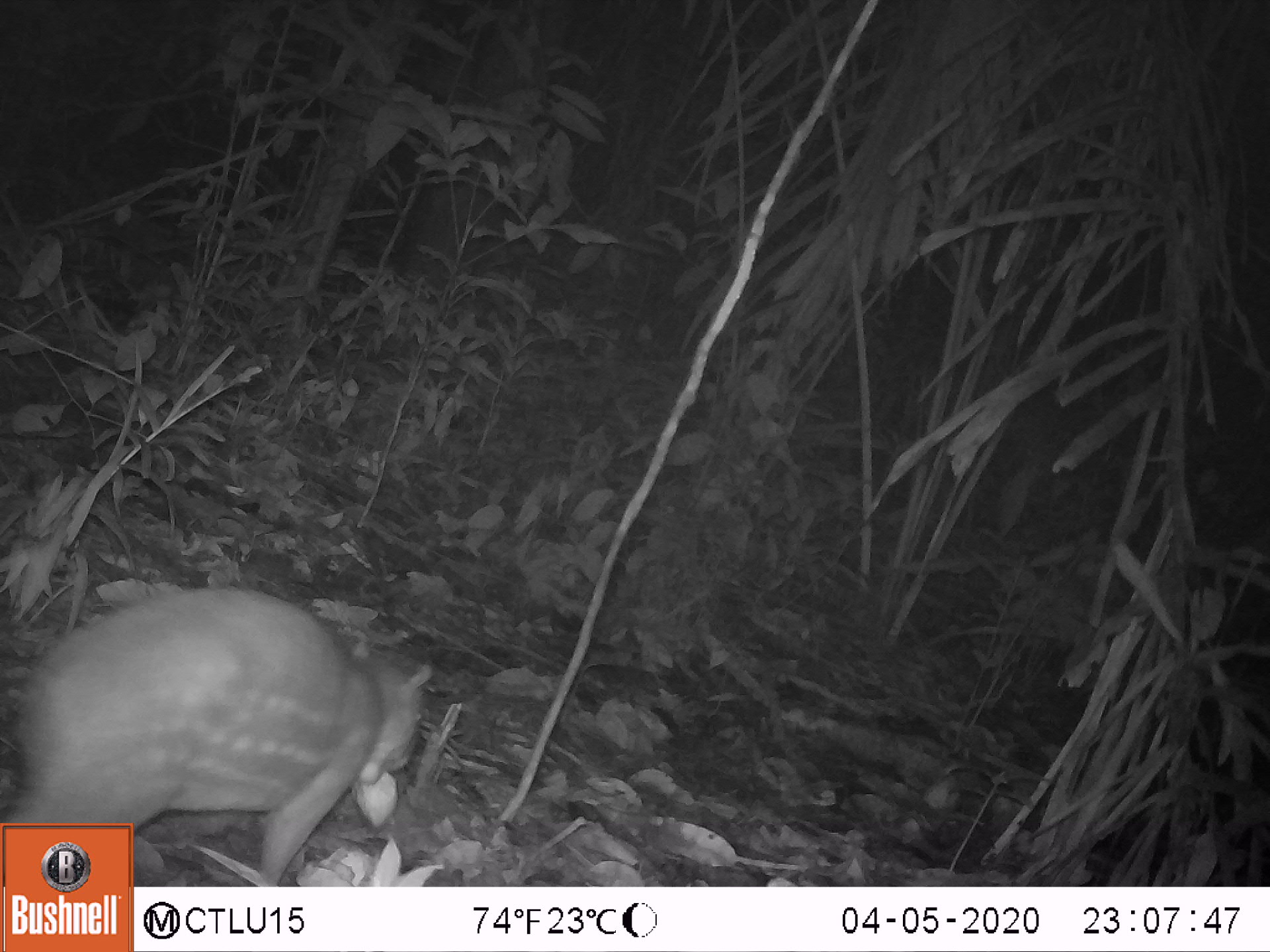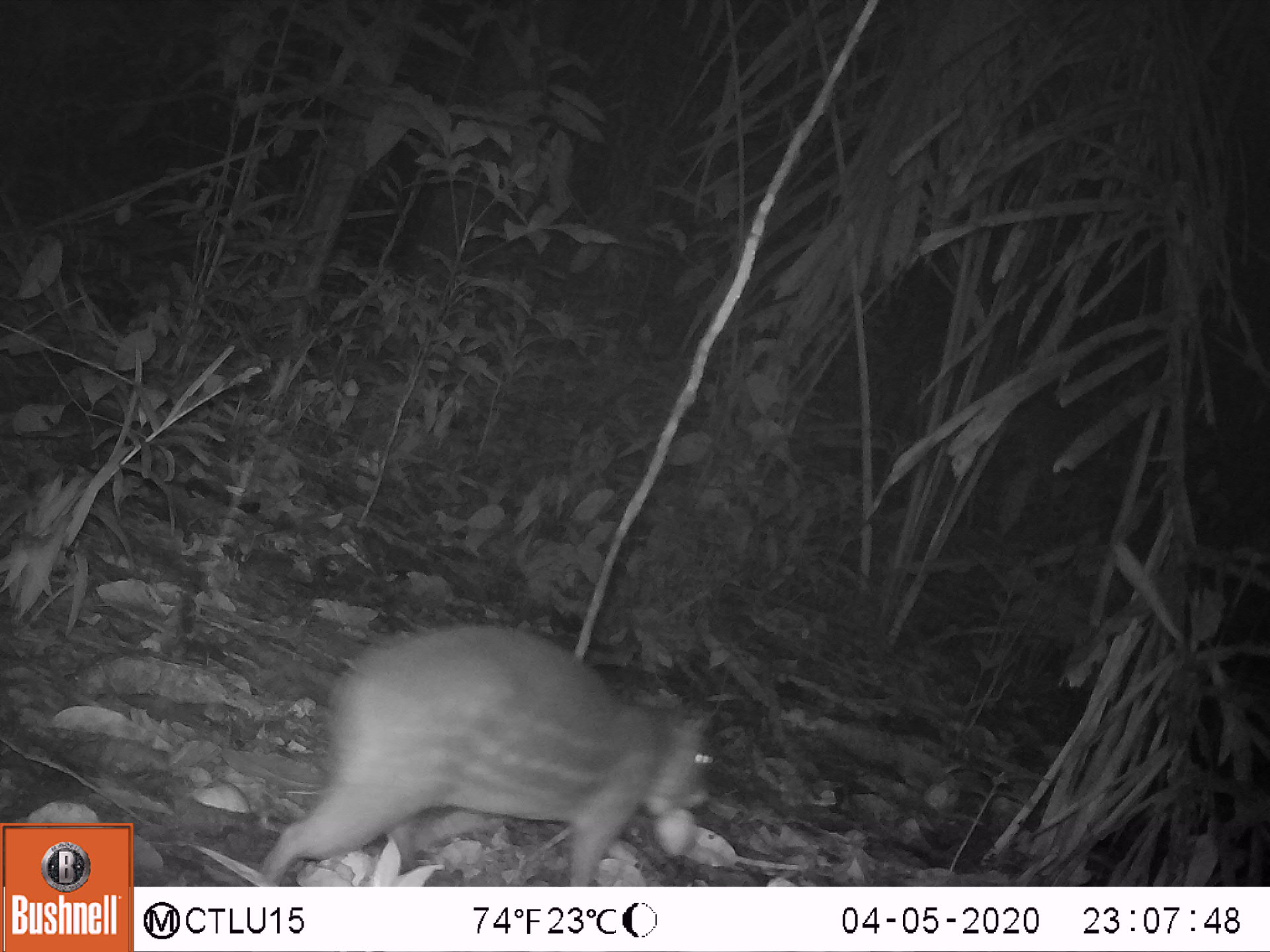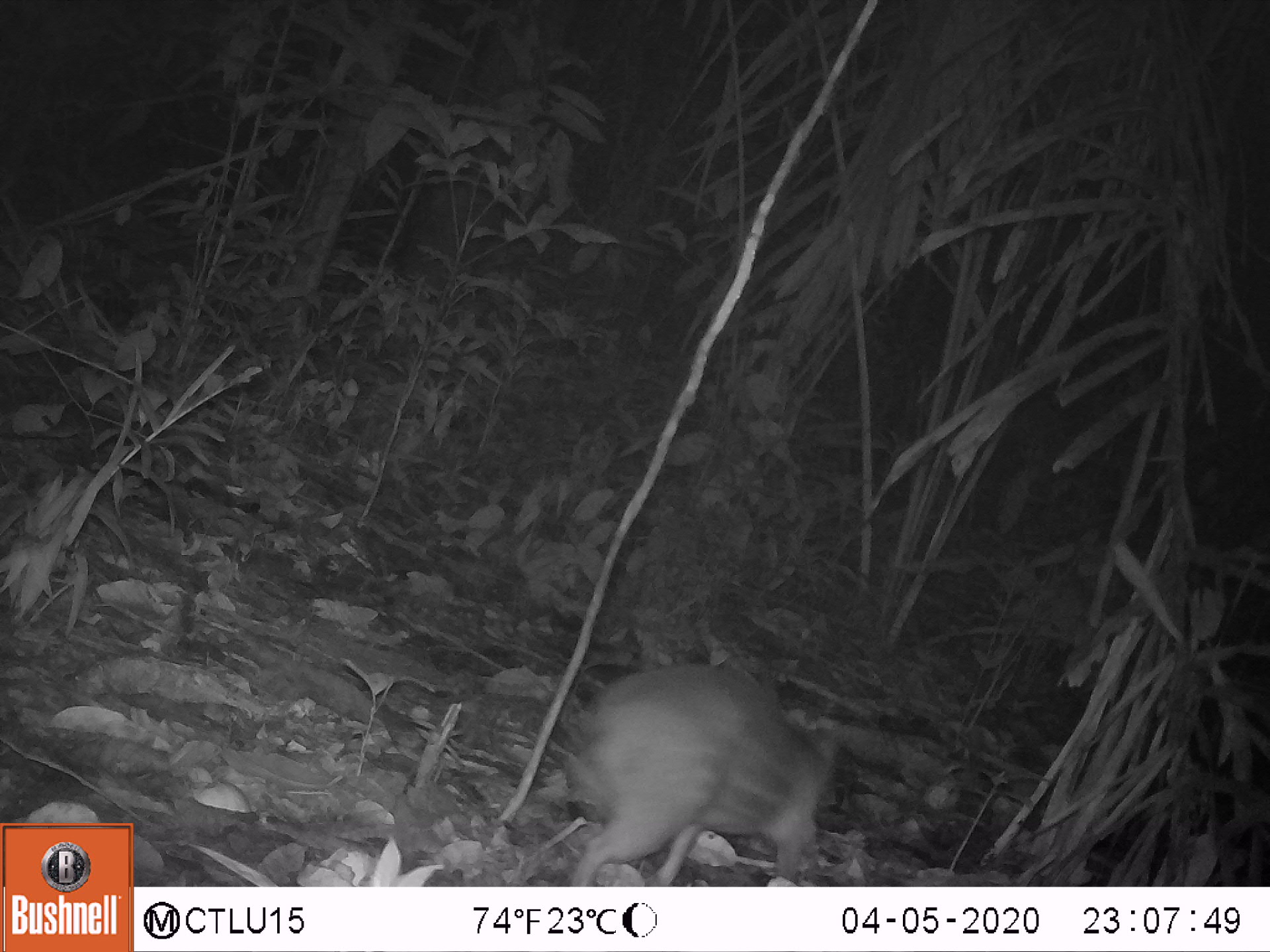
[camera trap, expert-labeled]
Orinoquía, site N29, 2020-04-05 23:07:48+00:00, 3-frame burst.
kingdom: Animalia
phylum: Chordata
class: Mammalia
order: Rodentia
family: Cuniculidae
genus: Cuniculus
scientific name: Cuniculus paca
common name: spotted paca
Spotted paca (Cuniculus paca).